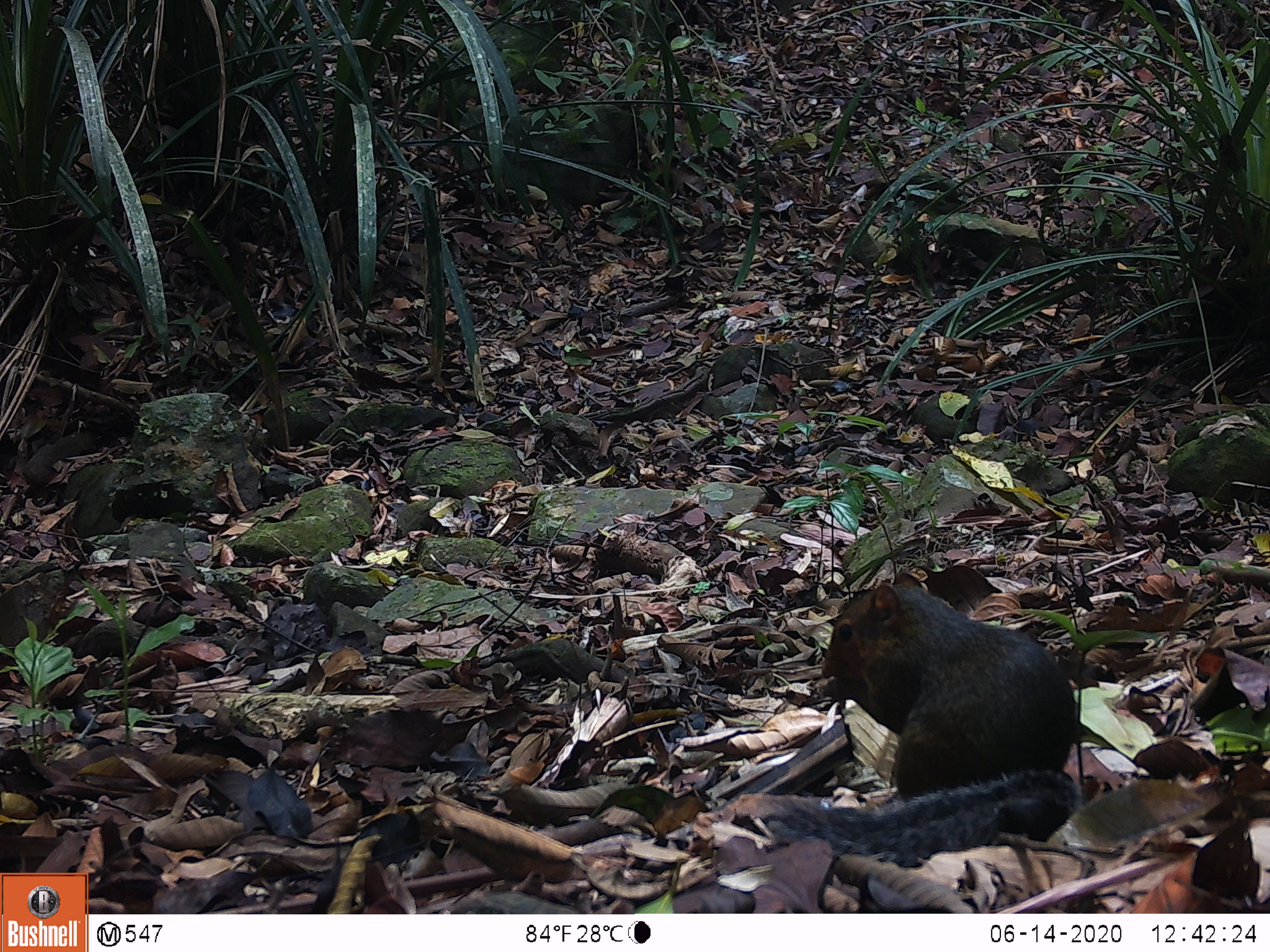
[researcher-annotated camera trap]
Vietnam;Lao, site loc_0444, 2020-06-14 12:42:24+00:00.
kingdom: Animalia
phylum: Chordata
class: Mammalia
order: Rodentia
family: Sciuridae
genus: Dremomys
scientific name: Dremomys rufigenis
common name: red-cheeked squirrel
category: red cheeked squirrel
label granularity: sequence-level